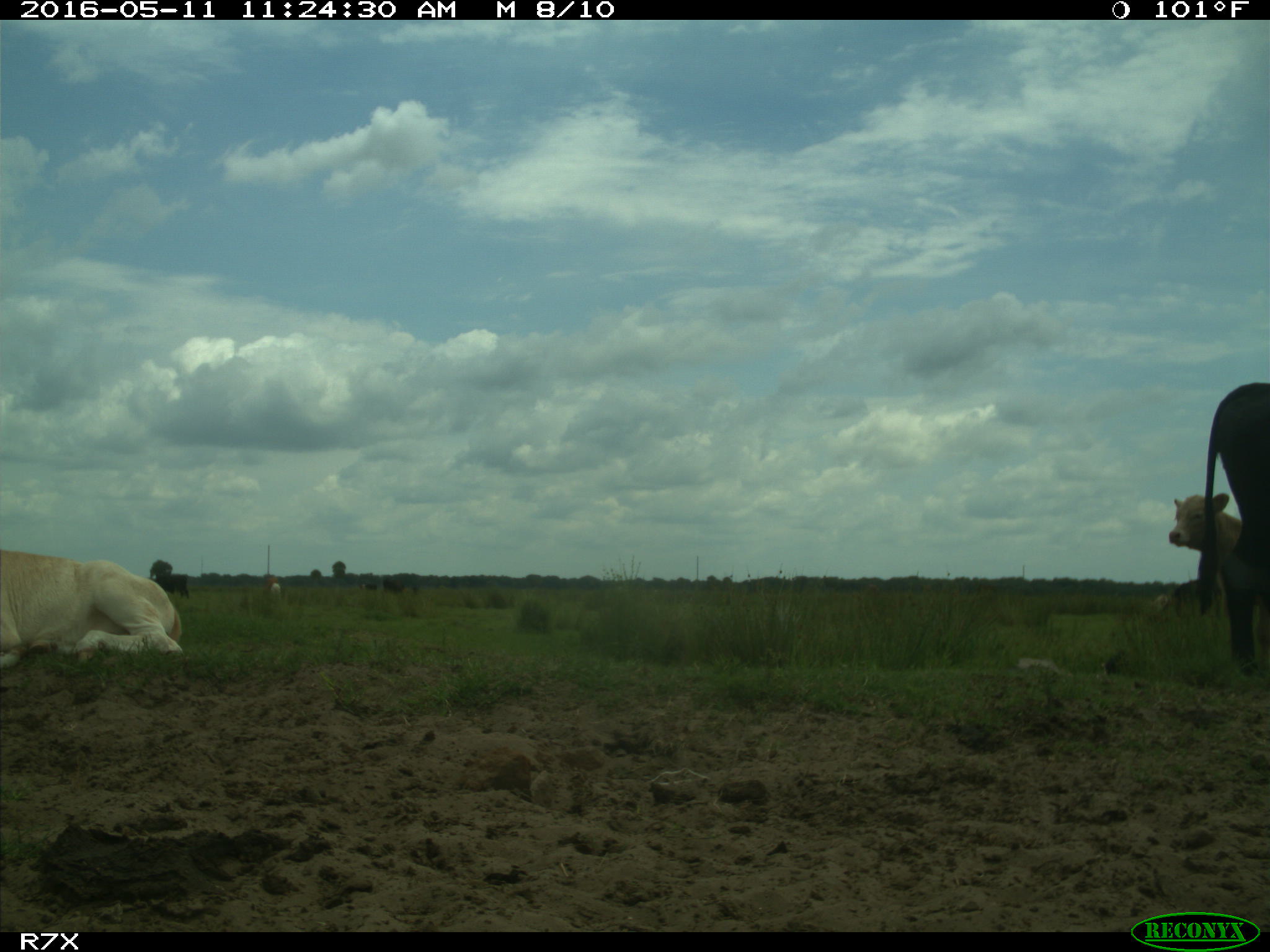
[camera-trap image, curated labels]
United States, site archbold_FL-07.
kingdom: Animalia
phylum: Chordata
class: Mammalia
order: Artiodactyla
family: Bovidae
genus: Bos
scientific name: Bos taurus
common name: domestic cow